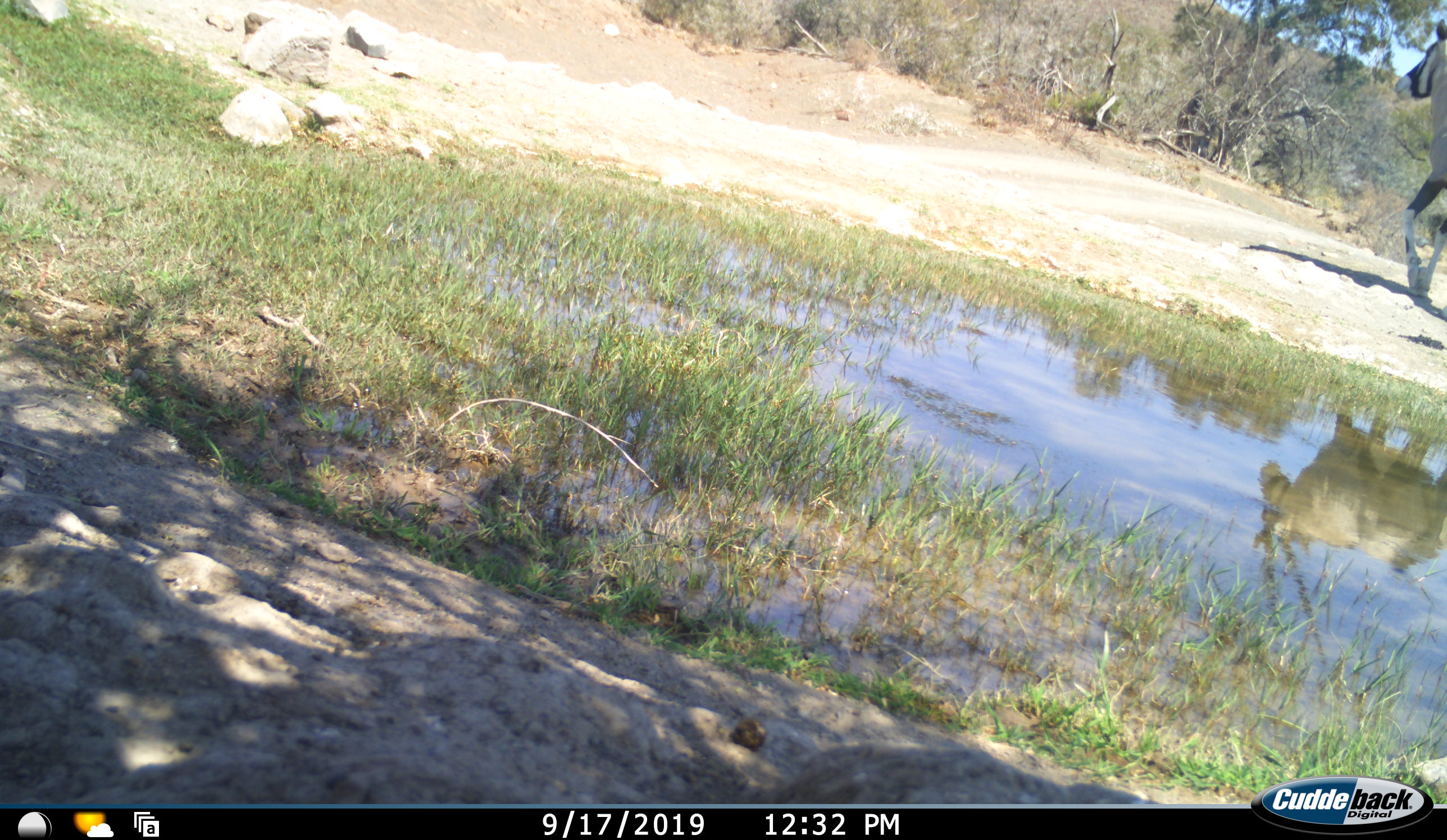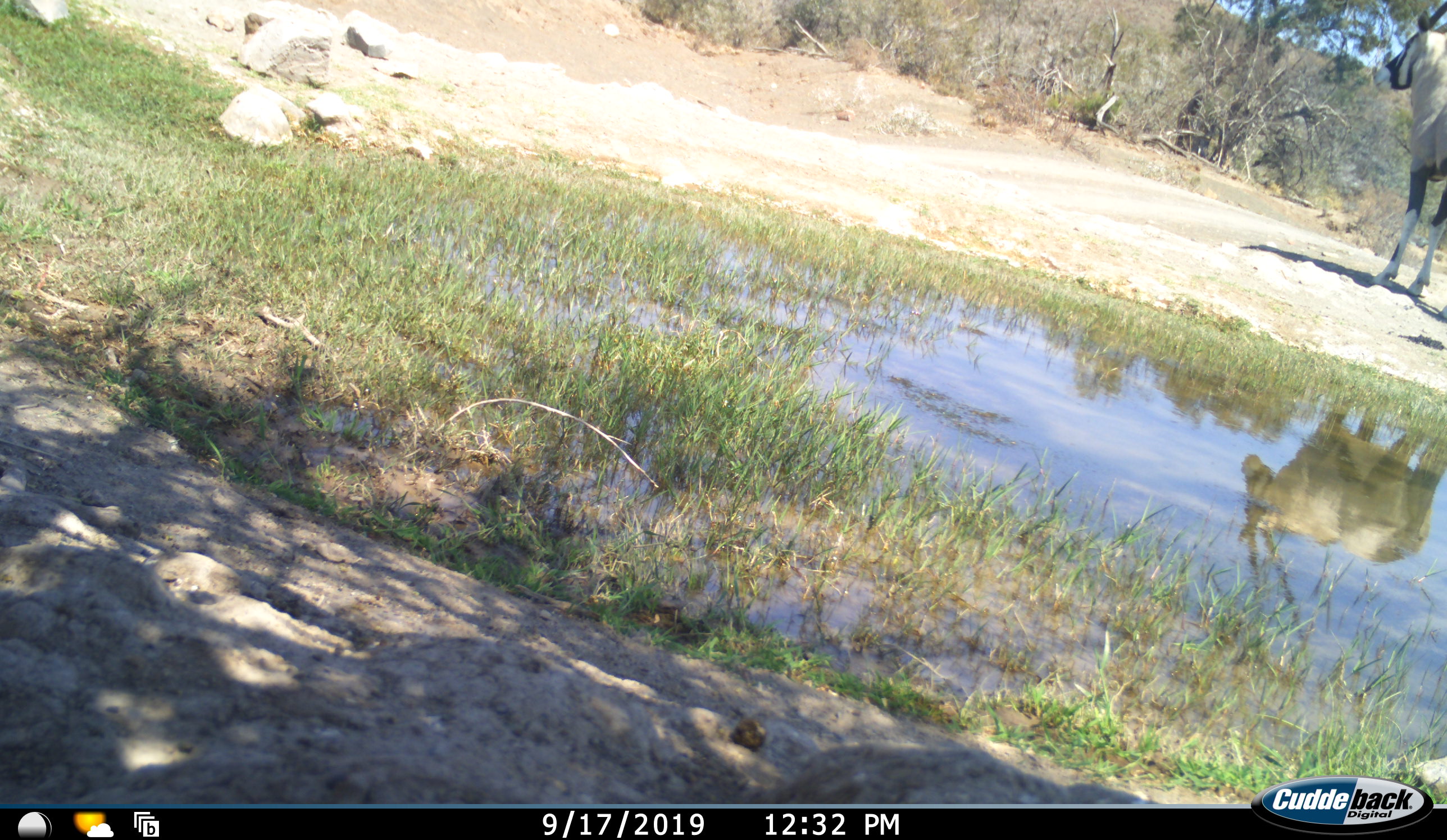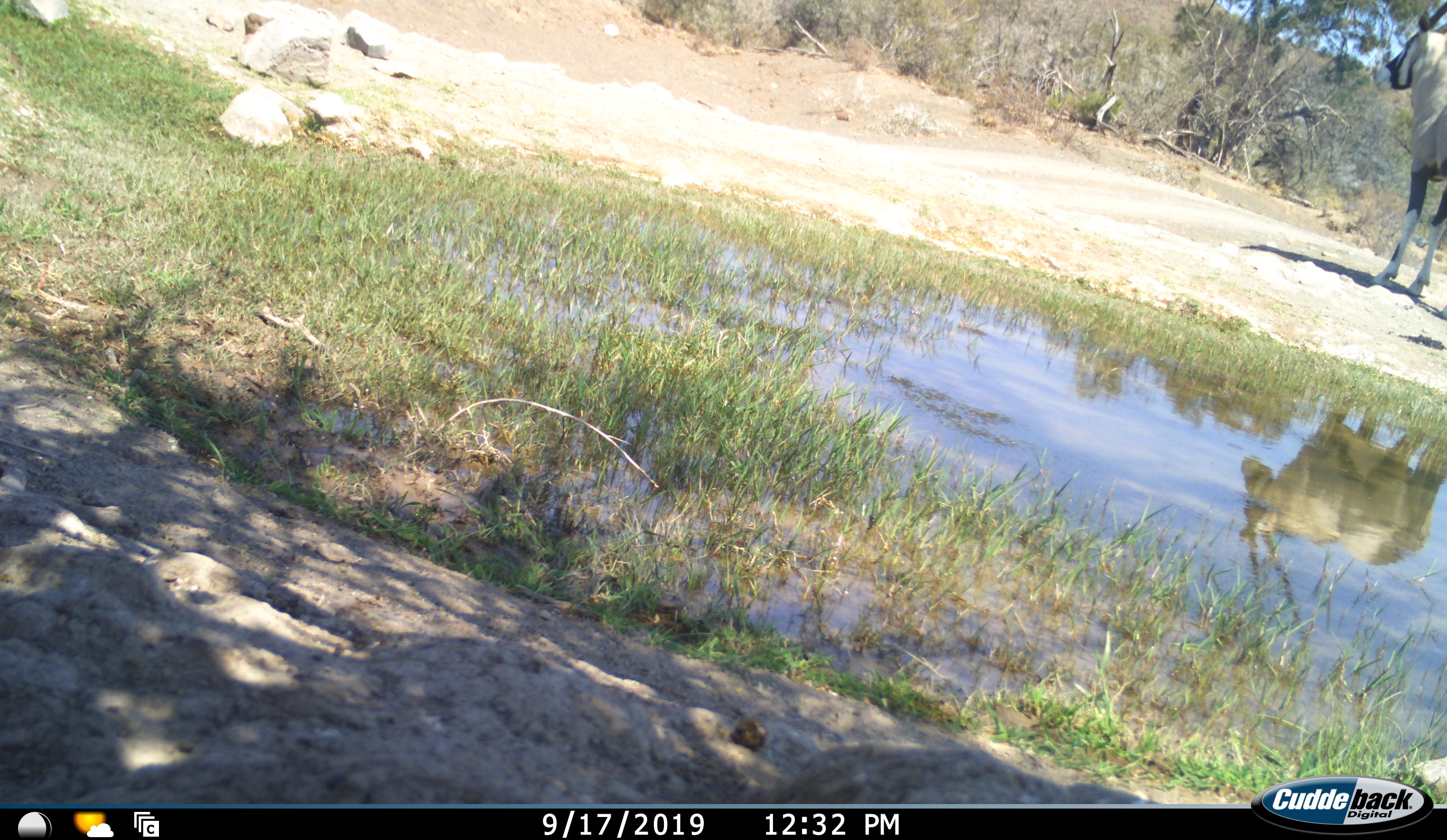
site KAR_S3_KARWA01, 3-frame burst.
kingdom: Animalia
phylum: Chordata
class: Mammalia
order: Artiodactyla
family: Bovidae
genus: Oryx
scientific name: Oryx gazella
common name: gemsbok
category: oryx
Oryx (gemsbok) (Oryx gazella), count 1. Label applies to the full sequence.